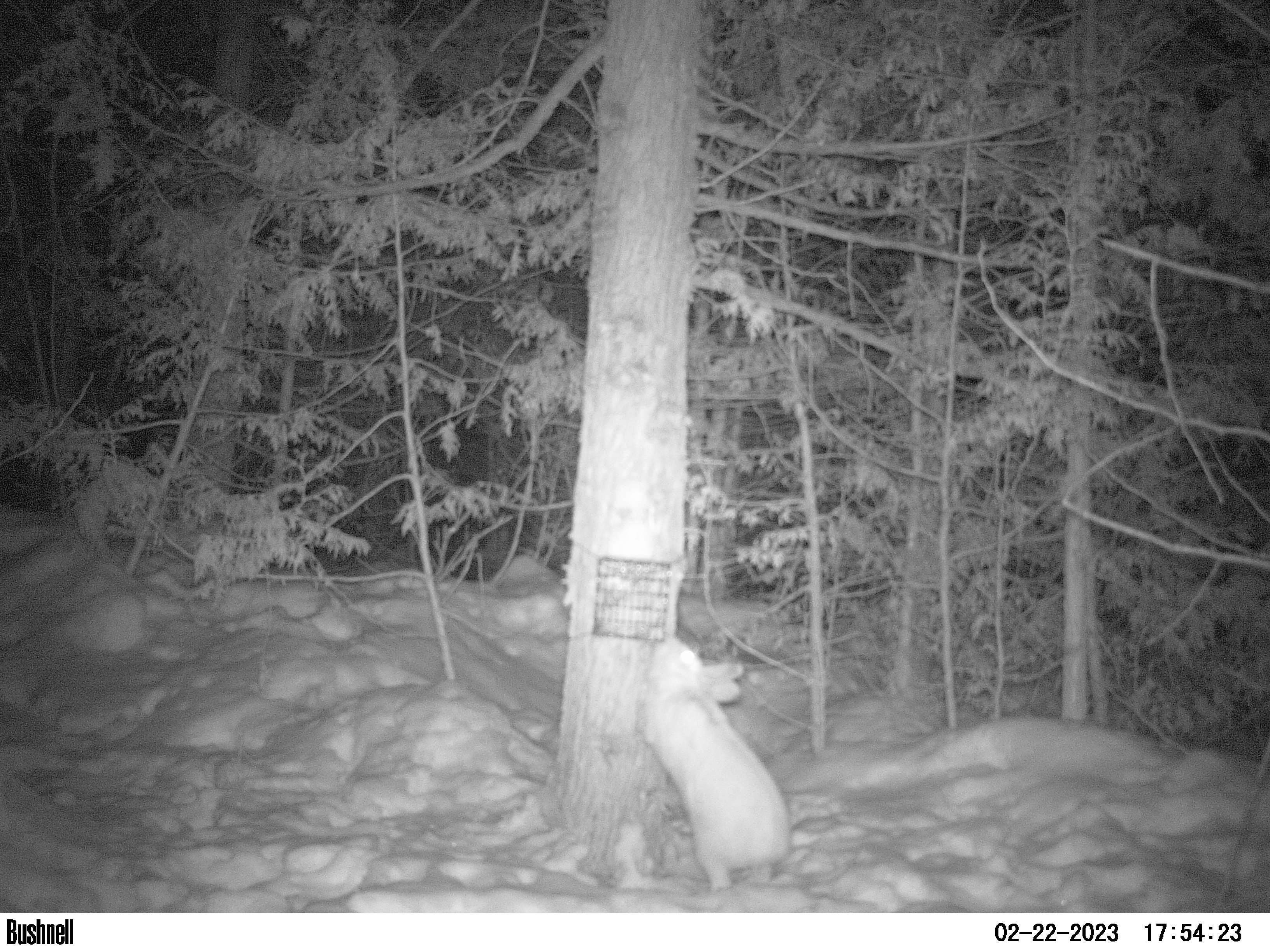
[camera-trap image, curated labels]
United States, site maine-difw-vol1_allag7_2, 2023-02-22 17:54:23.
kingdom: Animalia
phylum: Chordata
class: Mammalia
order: Lagomorpha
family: Leporidae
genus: Lepus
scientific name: Lepus americanus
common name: snowshoe hare